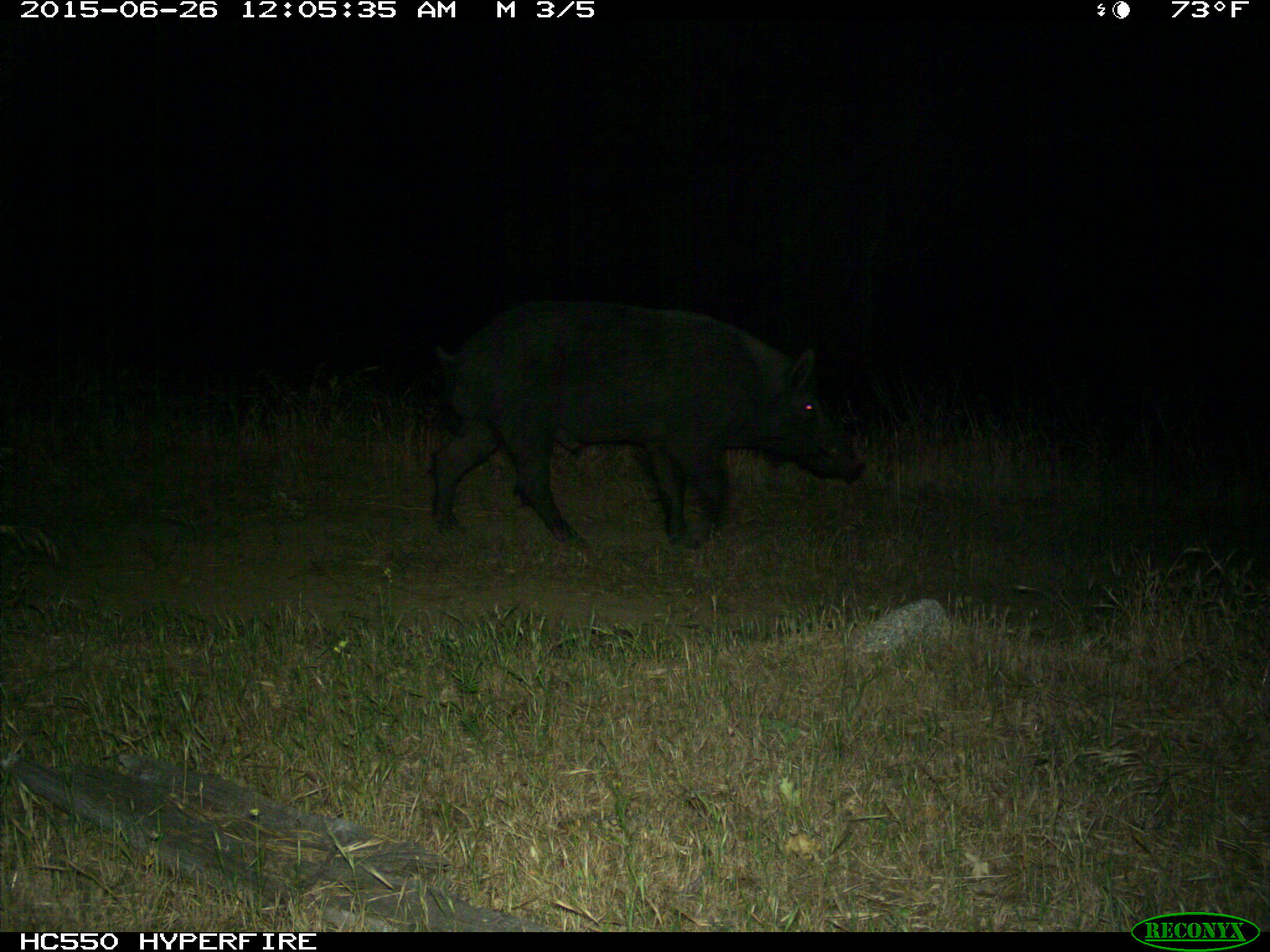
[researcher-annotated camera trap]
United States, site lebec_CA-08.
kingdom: Animalia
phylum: Chordata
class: Mammalia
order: Artiodactyla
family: Suidae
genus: Sus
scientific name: Sus scrofa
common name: wild boar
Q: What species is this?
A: Sus scrofa (wild boar).